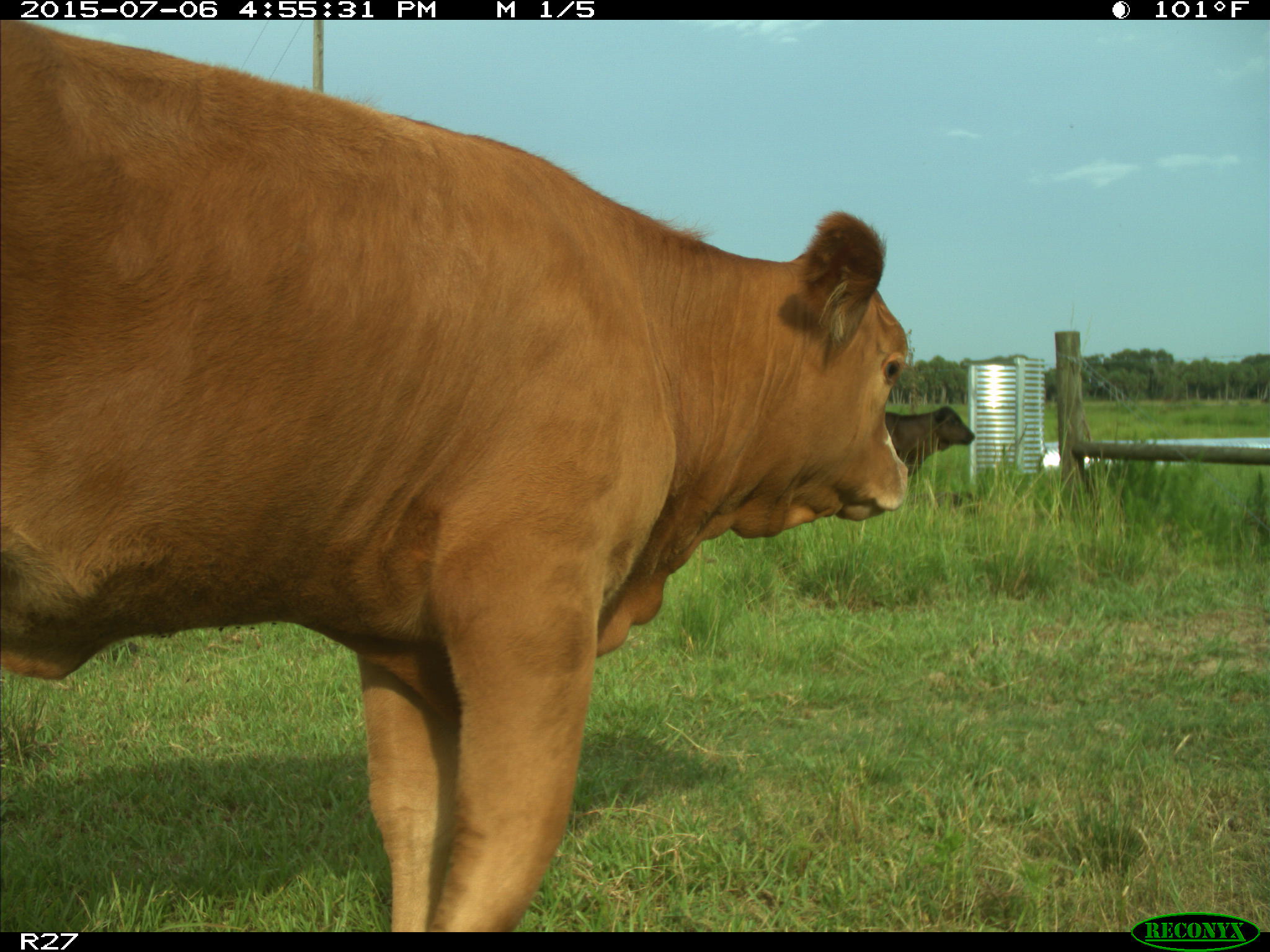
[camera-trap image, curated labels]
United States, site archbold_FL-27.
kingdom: Animalia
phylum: Chordata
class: Mammalia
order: Artiodactyla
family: Bovidae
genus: Bos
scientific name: Bos taurus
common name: domestic cow